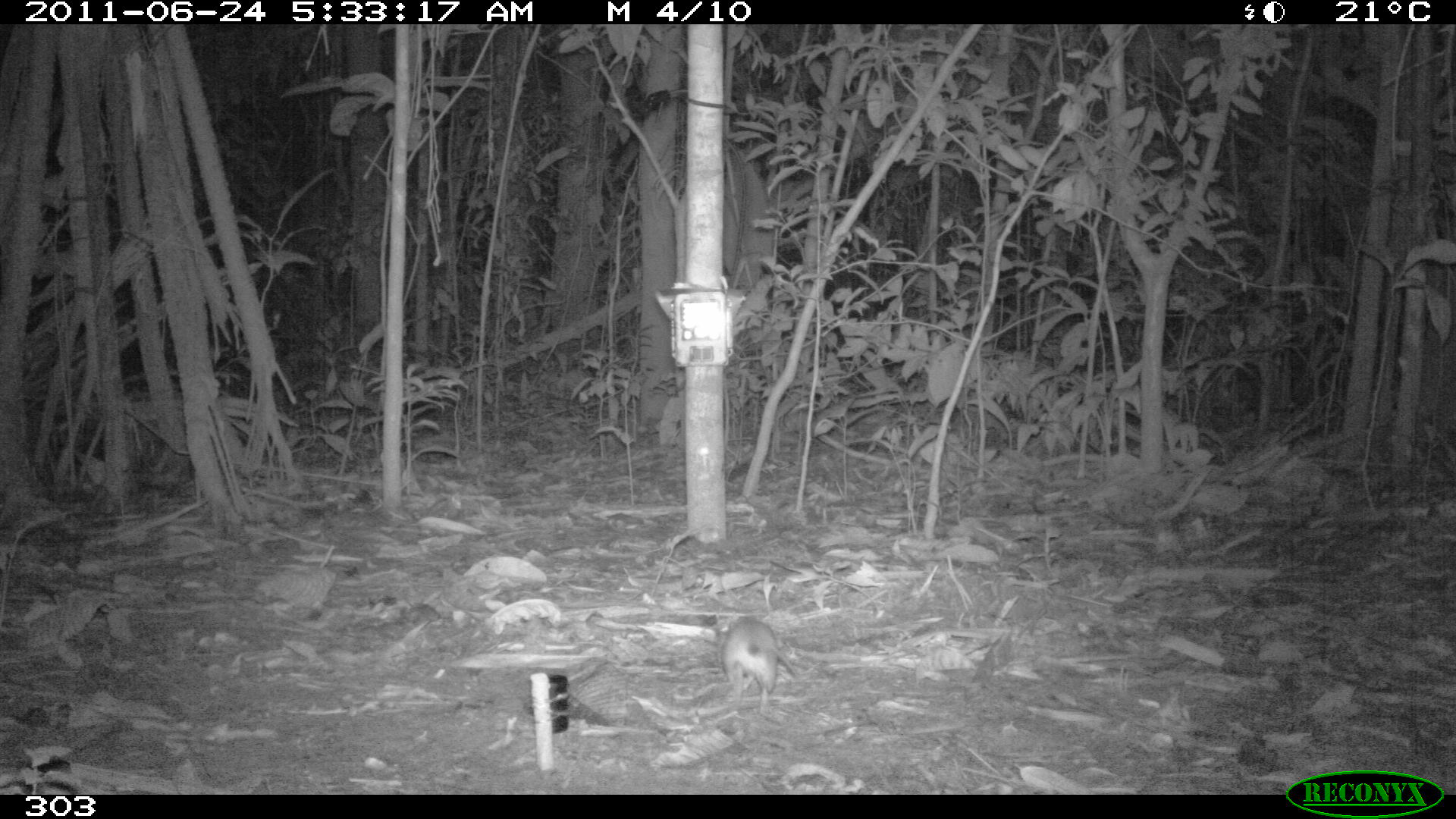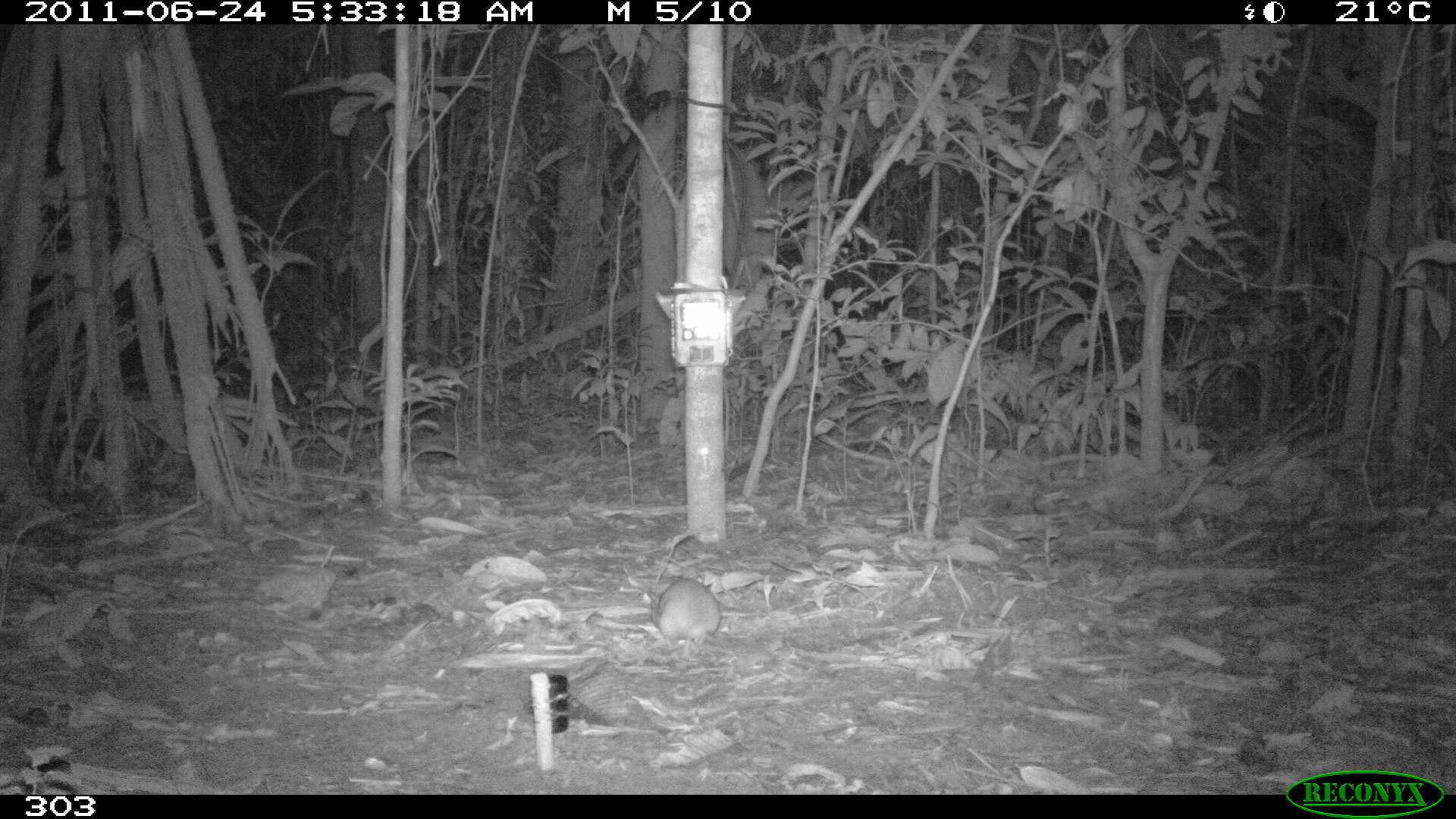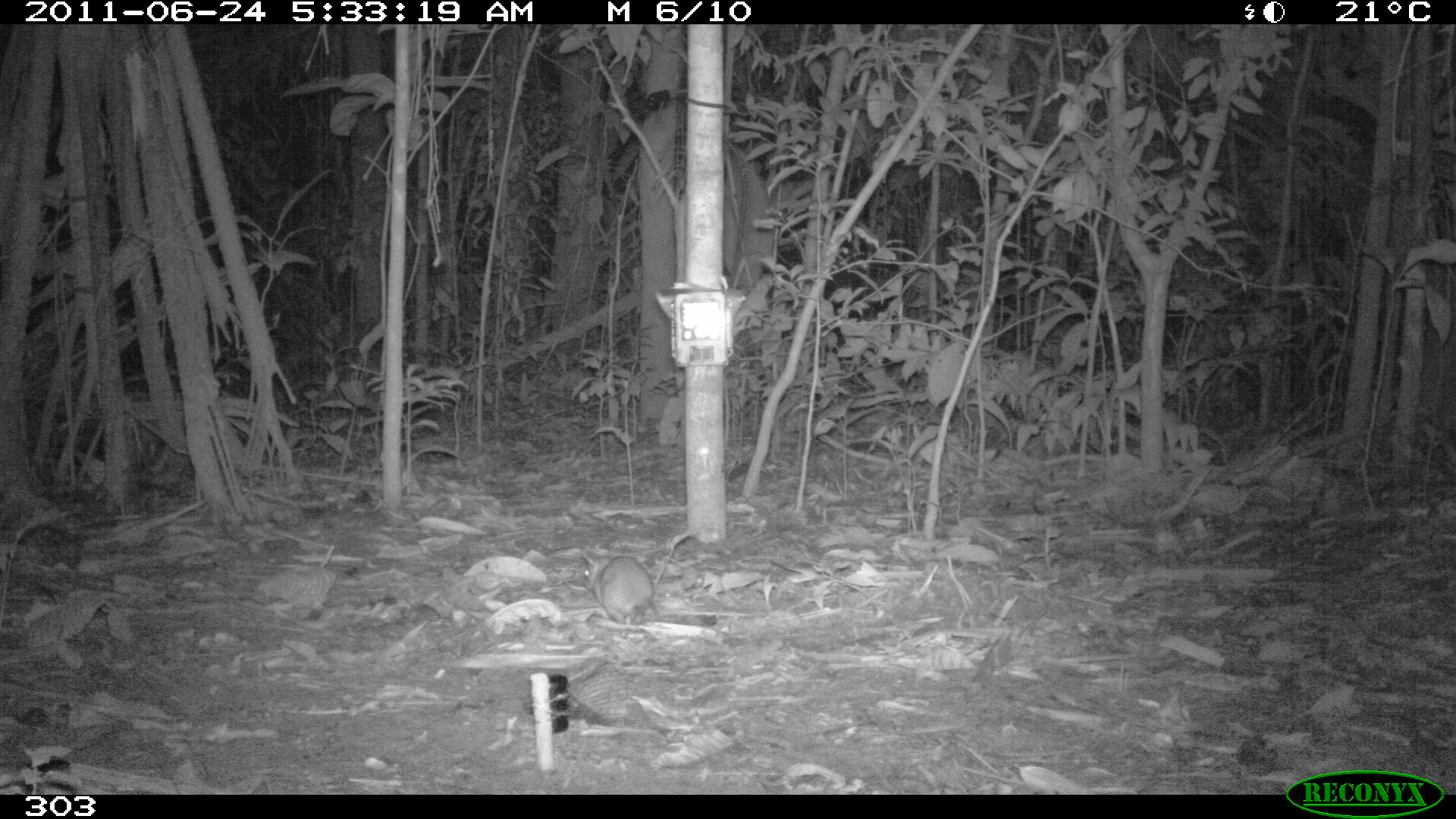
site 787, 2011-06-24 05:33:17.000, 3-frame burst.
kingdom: Animalia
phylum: Chordata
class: Mammalia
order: Rodentia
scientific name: Rodentia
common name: rodents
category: unknown rodent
Unknown rodent (rodents) (Rodentia).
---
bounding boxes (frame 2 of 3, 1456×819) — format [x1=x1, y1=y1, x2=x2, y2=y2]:
unknown rodent: [x1=649, y1=575, x2=743, y2=659]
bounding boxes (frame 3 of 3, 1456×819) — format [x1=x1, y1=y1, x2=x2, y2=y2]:
unknown rodent: [x1=579, y1=551, x2=653, y2=624]